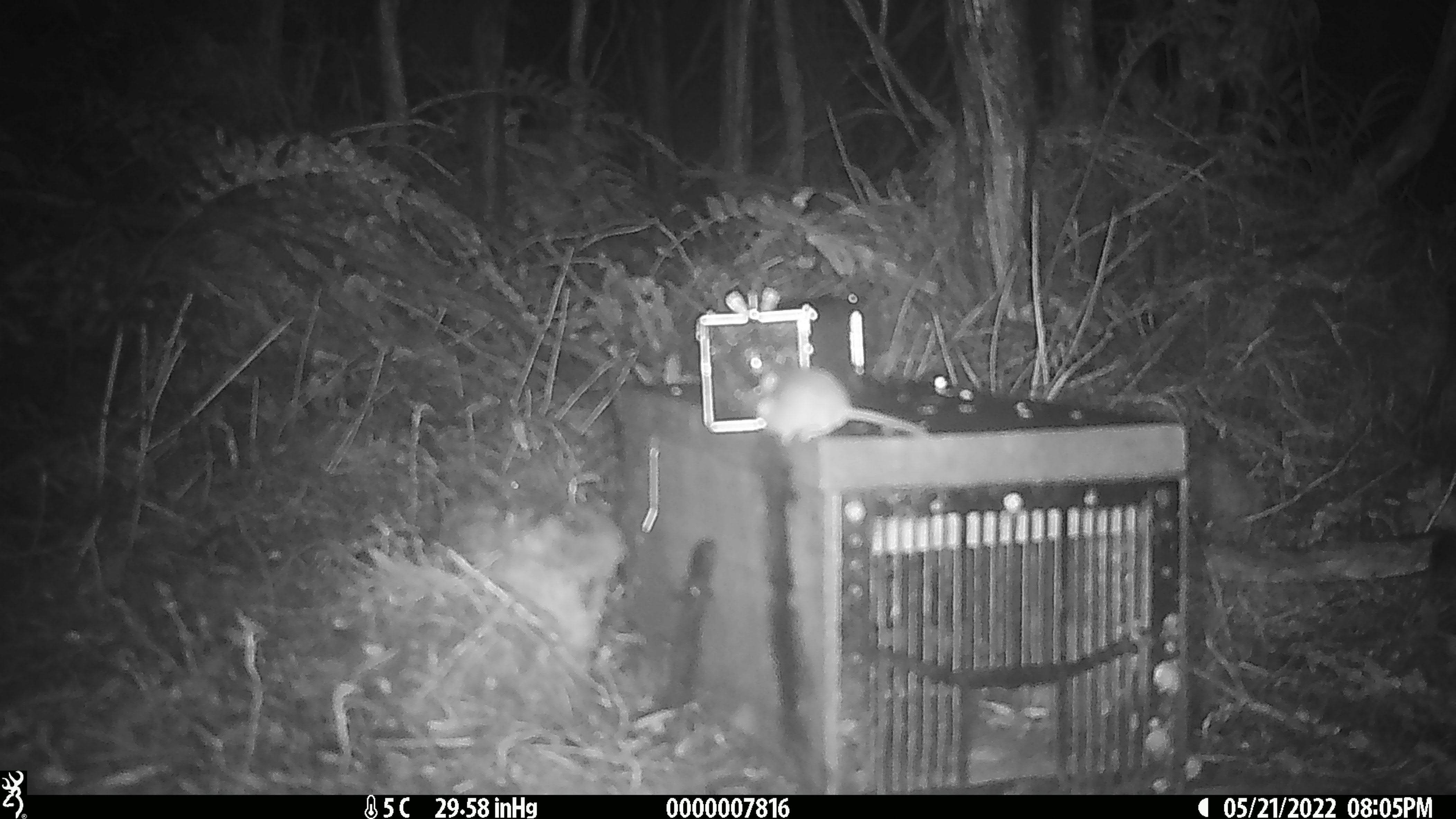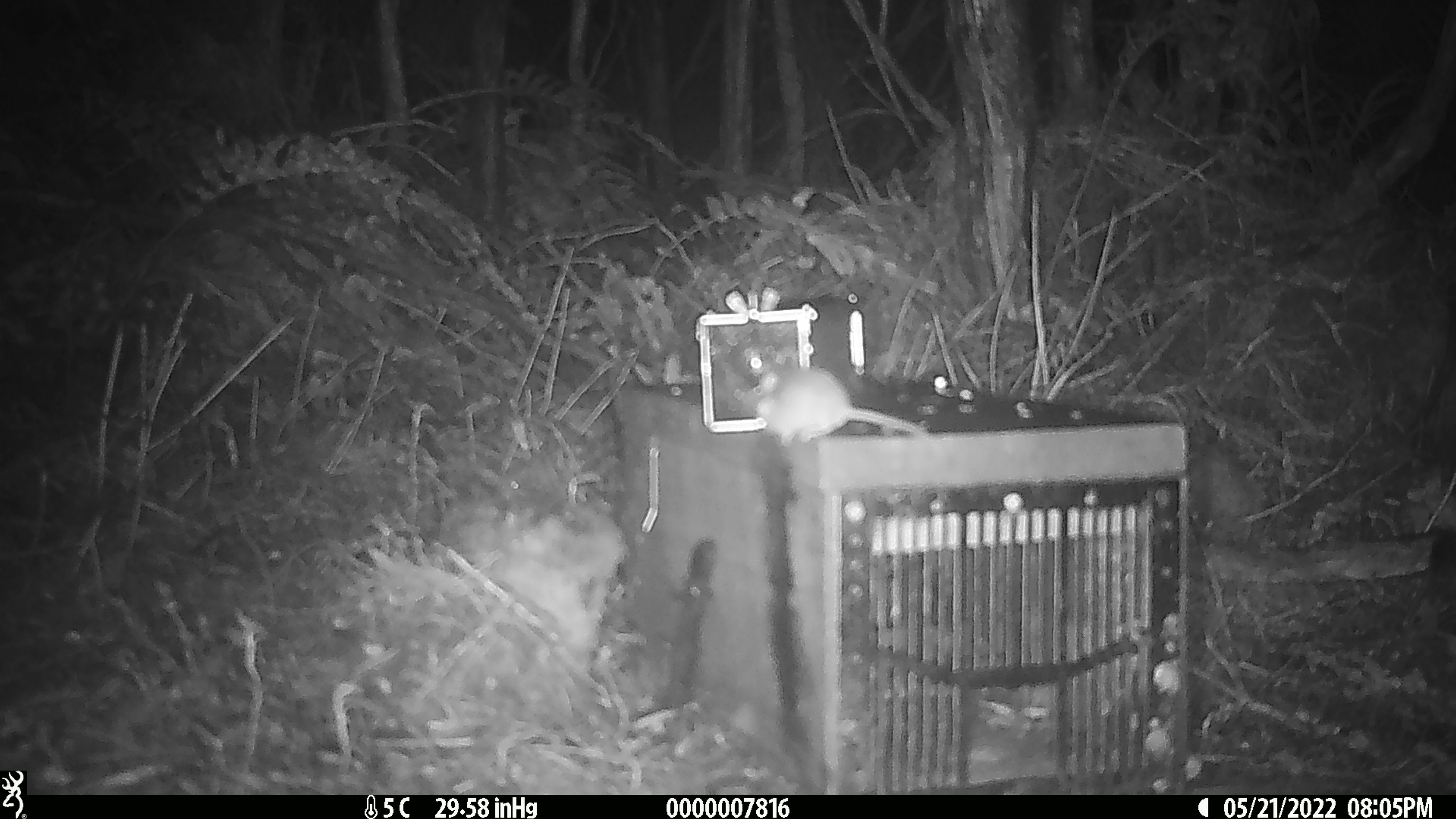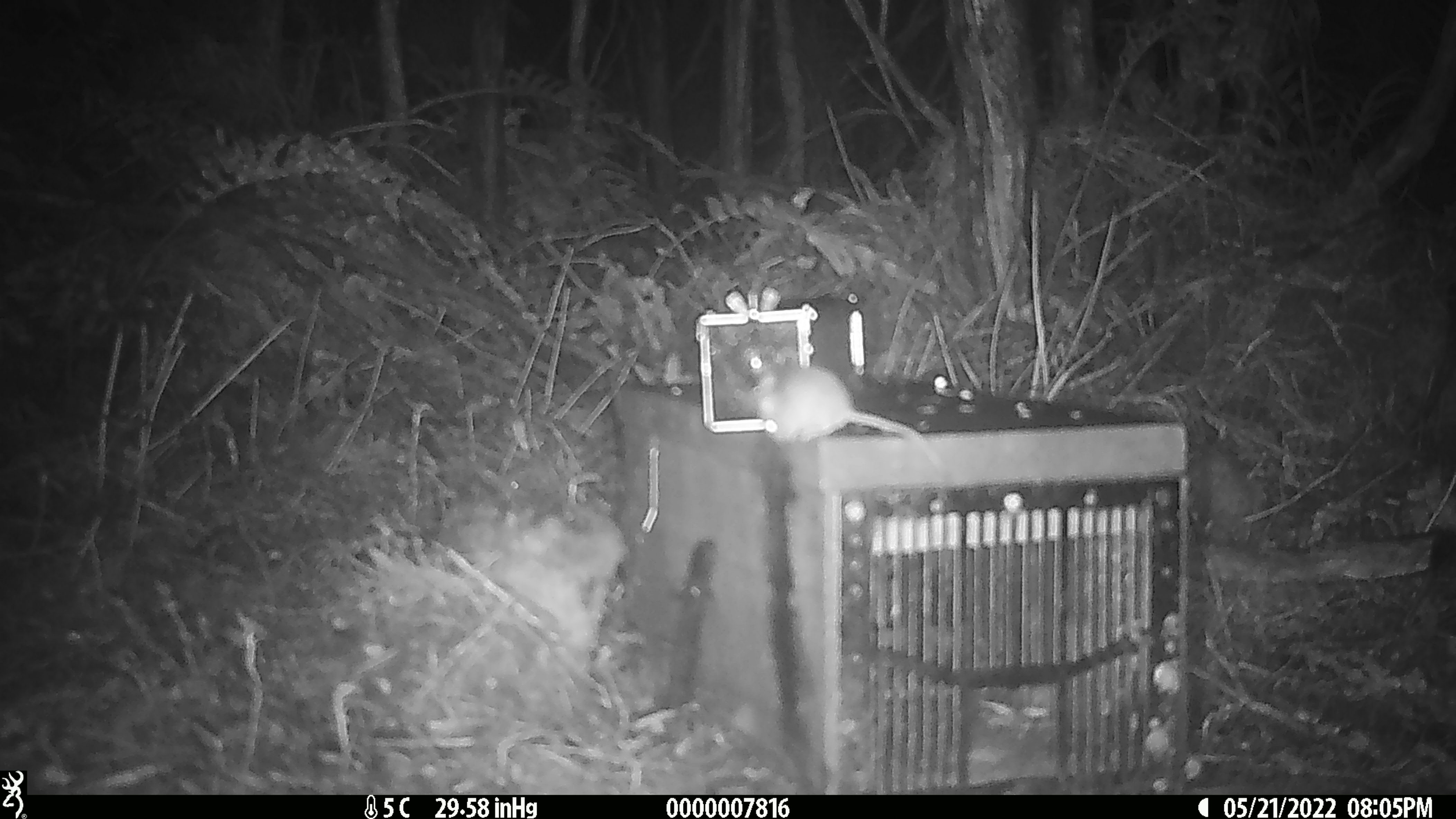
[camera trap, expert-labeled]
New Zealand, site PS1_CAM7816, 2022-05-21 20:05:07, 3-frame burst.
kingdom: Animalia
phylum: Chordata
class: Mammalia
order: Rodentia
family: Muridae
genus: Mus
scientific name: Mus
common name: mouse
Mouse (Mus).